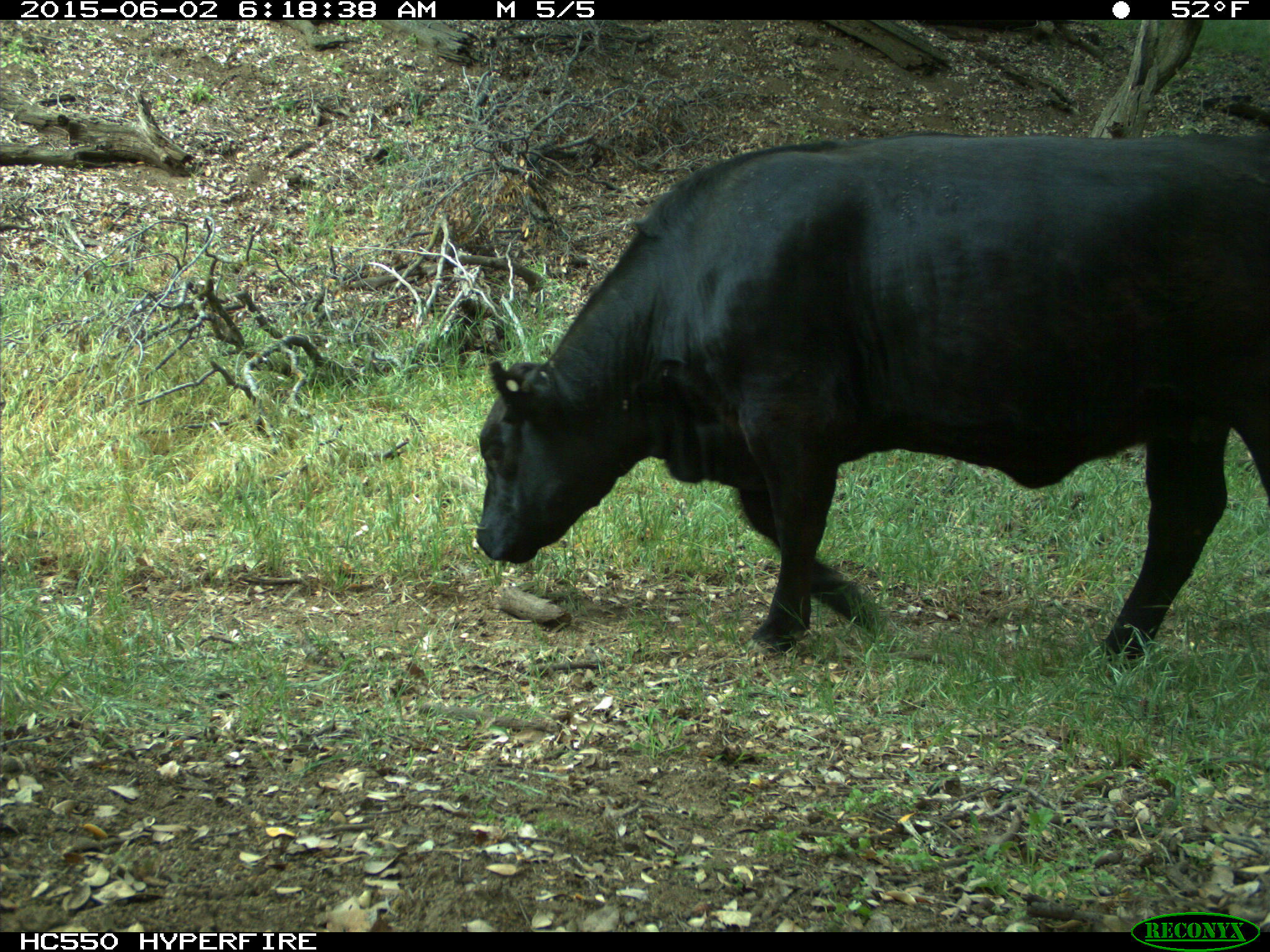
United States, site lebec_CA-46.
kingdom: Animalia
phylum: Chordata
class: Mammalia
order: Artiodactyla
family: Bovidae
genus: Bos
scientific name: Bos taurus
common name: domestic cow